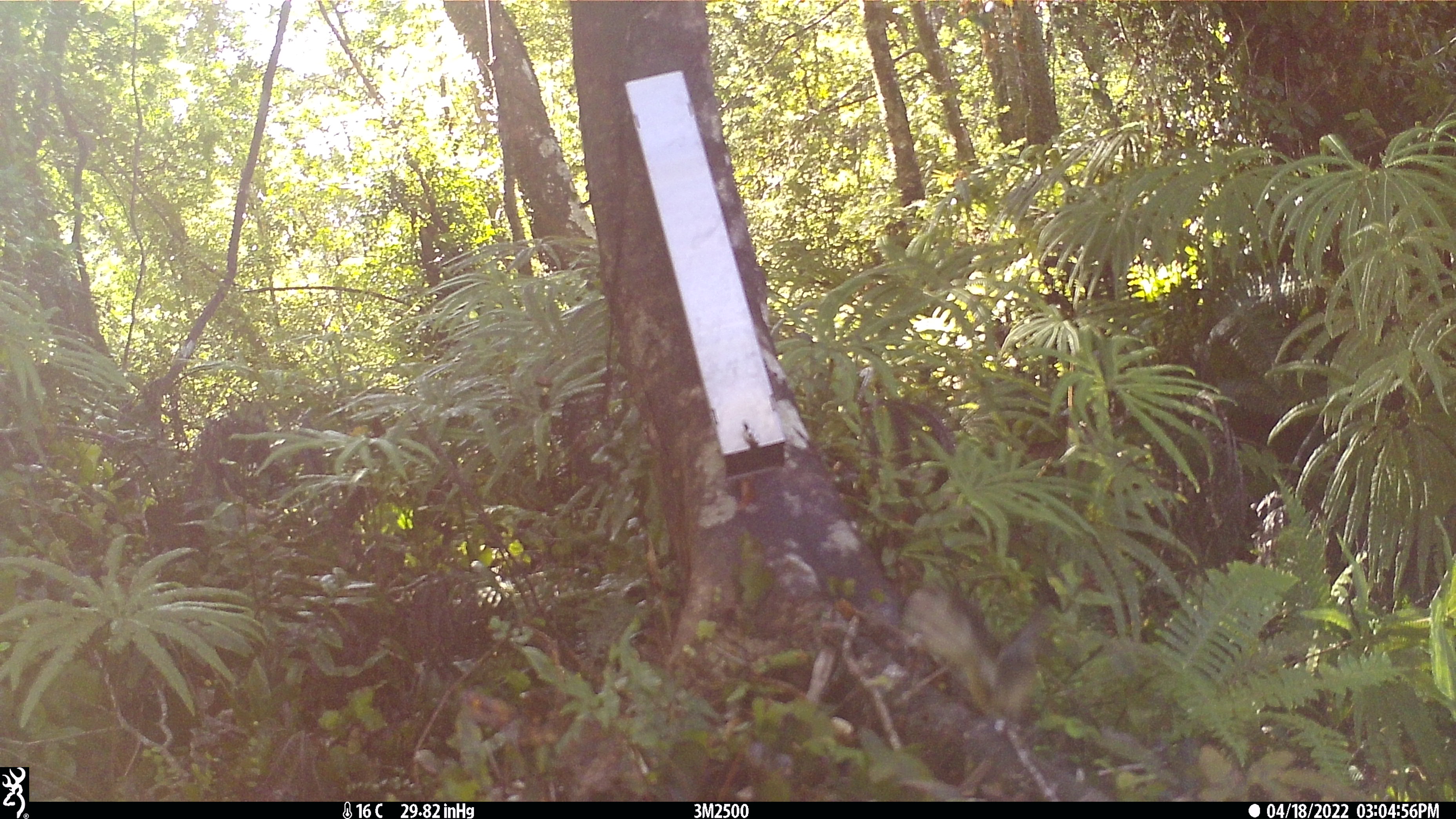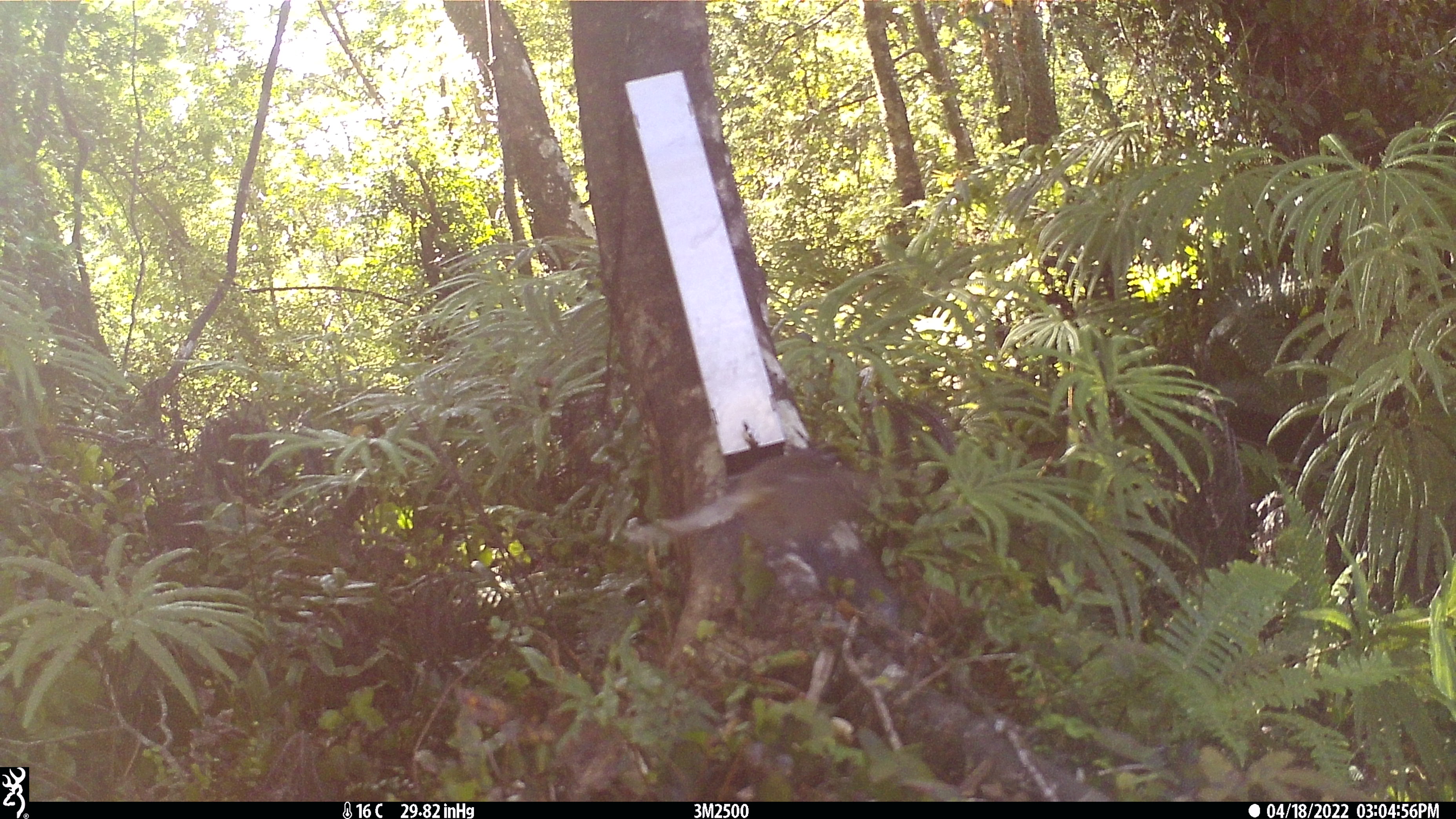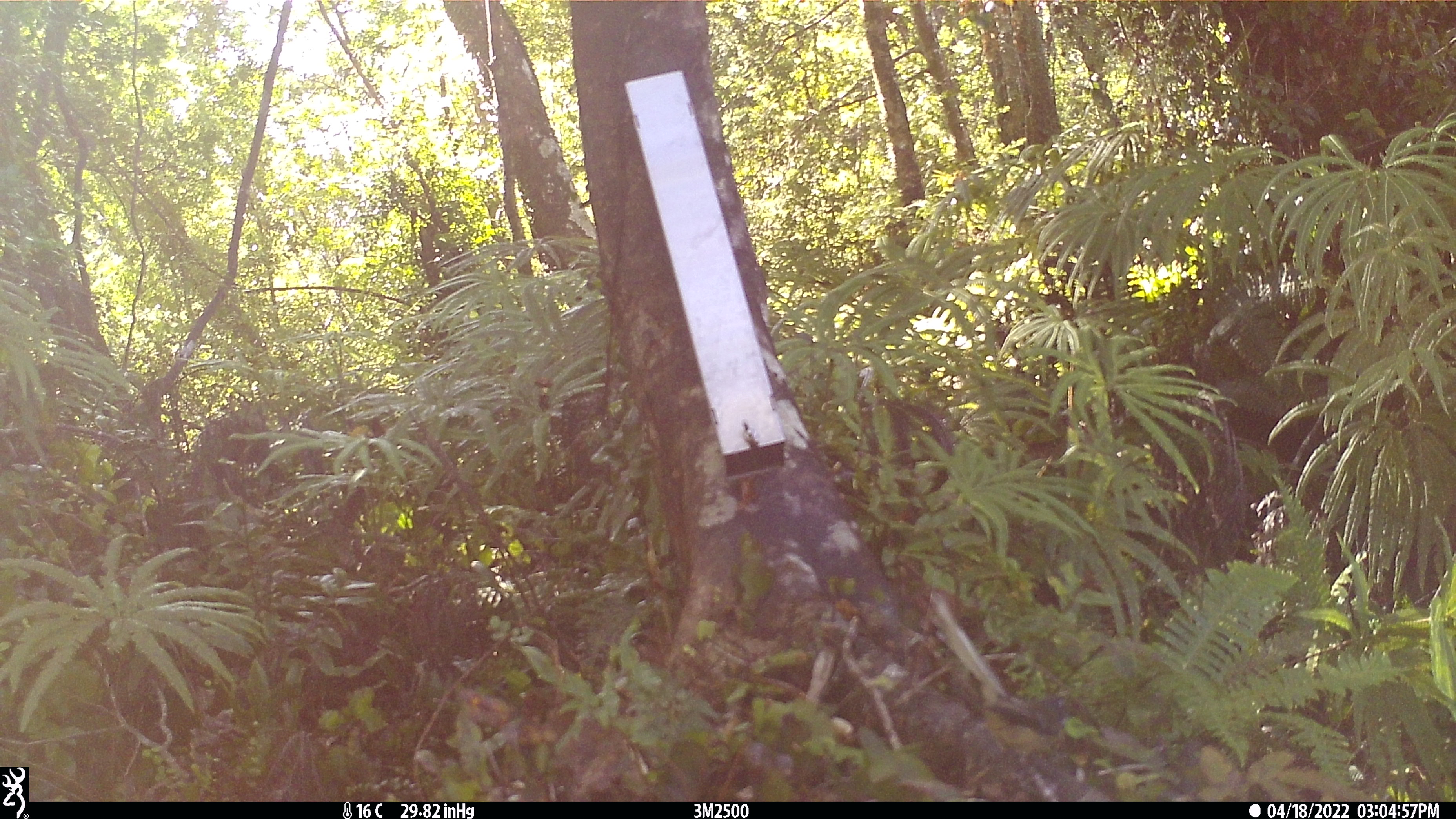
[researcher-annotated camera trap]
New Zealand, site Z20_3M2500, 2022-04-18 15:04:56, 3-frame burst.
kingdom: Animalia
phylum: Chordata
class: Aves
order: Passeriformes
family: Rhipiduridae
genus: Rhipidura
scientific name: Rhipidura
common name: fantails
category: fantail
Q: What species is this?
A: Fantail (fantails) (Rhipidura).